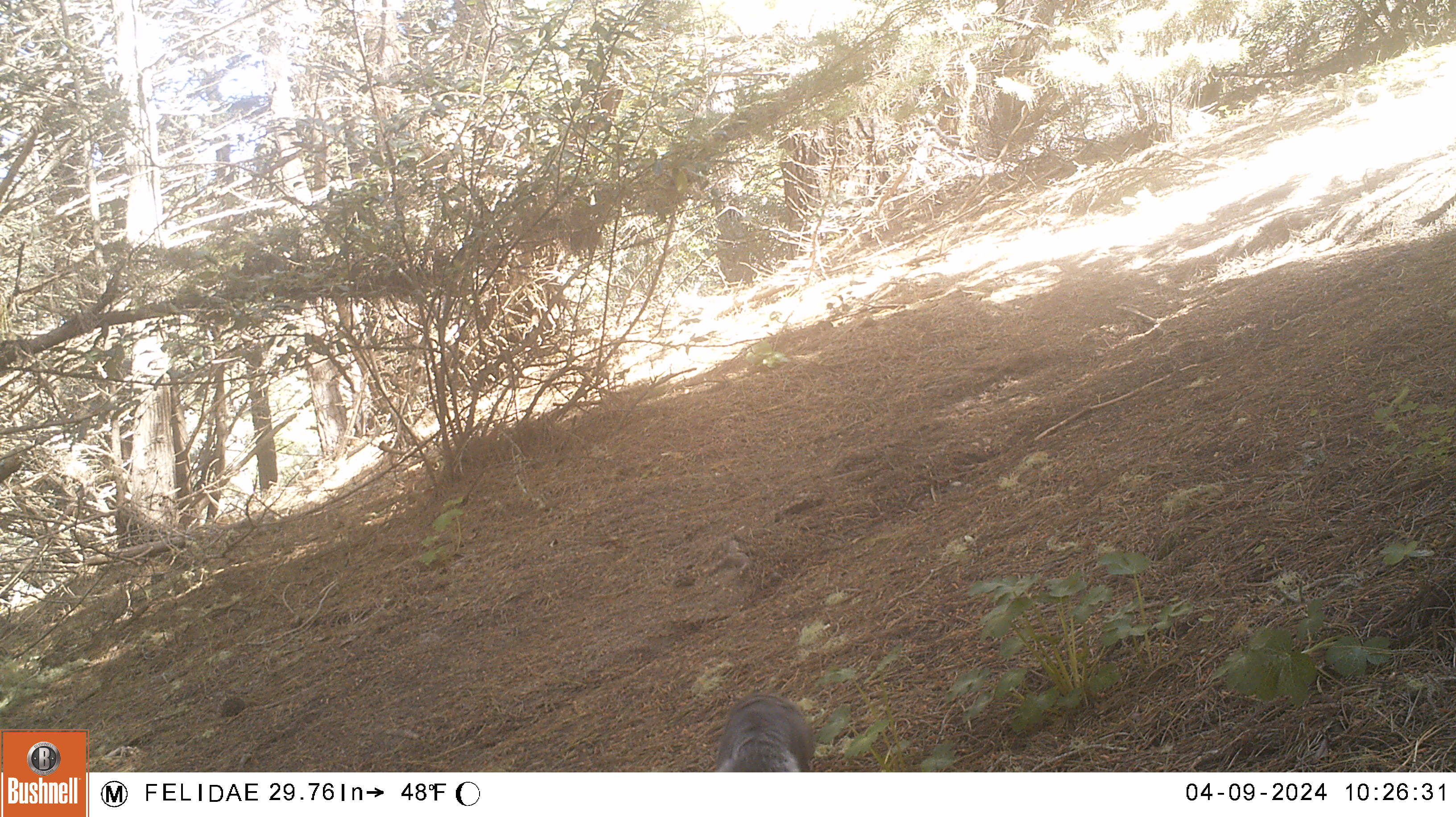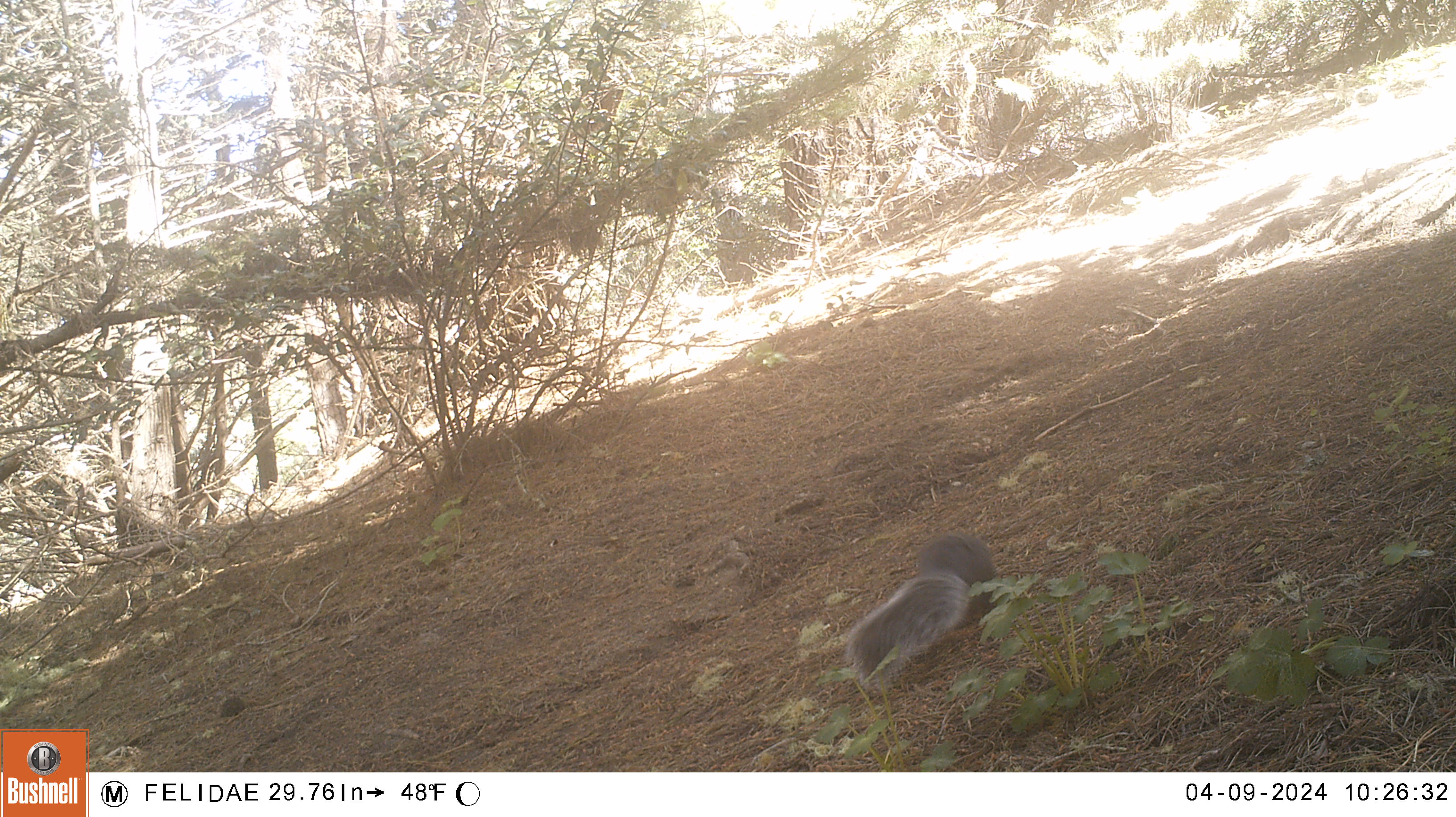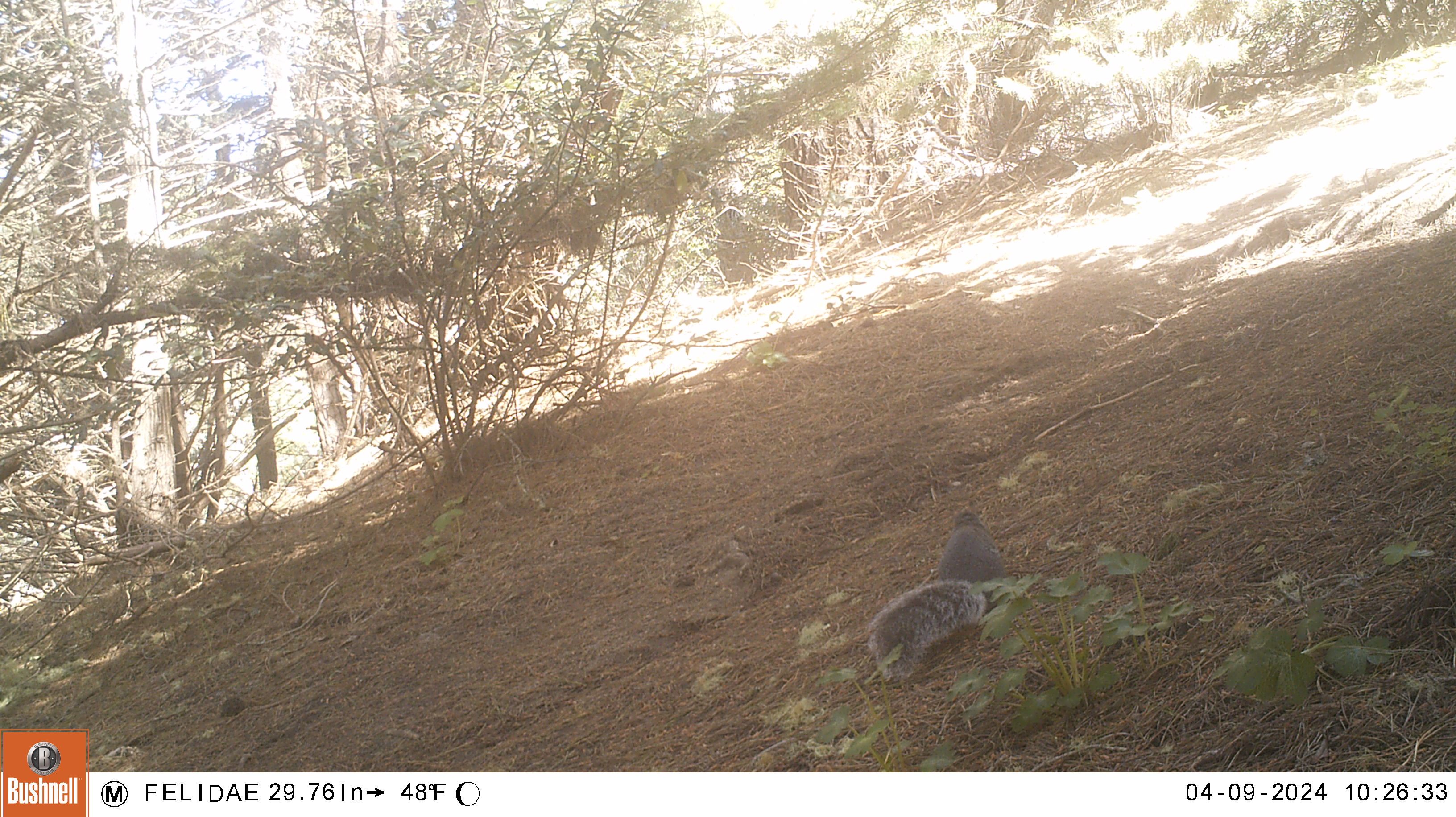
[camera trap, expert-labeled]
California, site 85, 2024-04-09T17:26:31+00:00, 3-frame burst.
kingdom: Animalia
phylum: Chordata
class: Mammalia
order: Rodentia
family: Sciuridae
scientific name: Sciuridae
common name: squirrel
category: unknown squirrel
Unknown squirrel (squirrel) (Sciuridae).